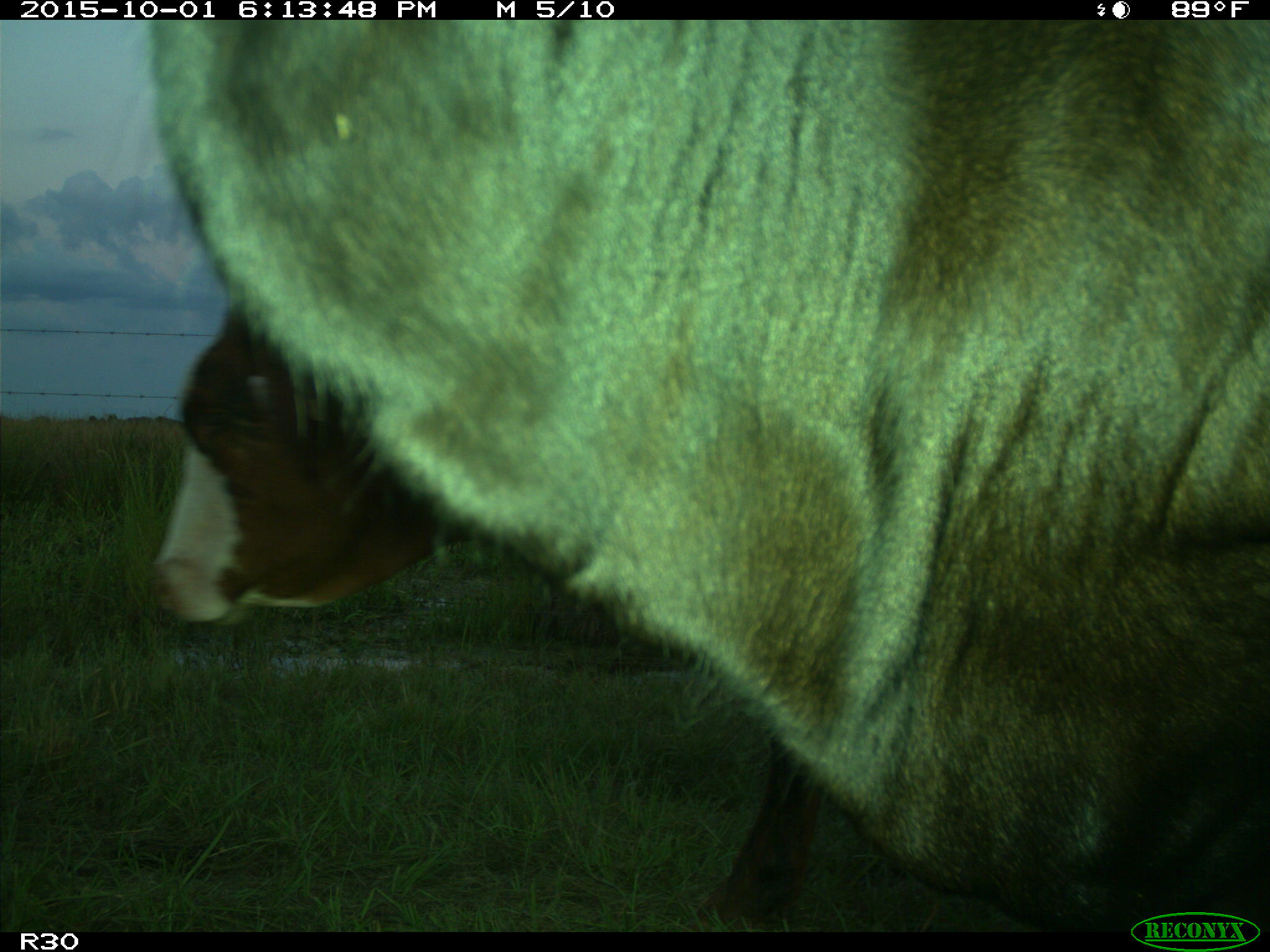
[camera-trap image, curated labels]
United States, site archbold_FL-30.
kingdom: Animalia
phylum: Chordata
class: Mammalia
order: Artiodactyla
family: Bovidae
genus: Bos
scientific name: Bos taurus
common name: domestic cow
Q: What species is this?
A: Bos taurus (domestic cow).